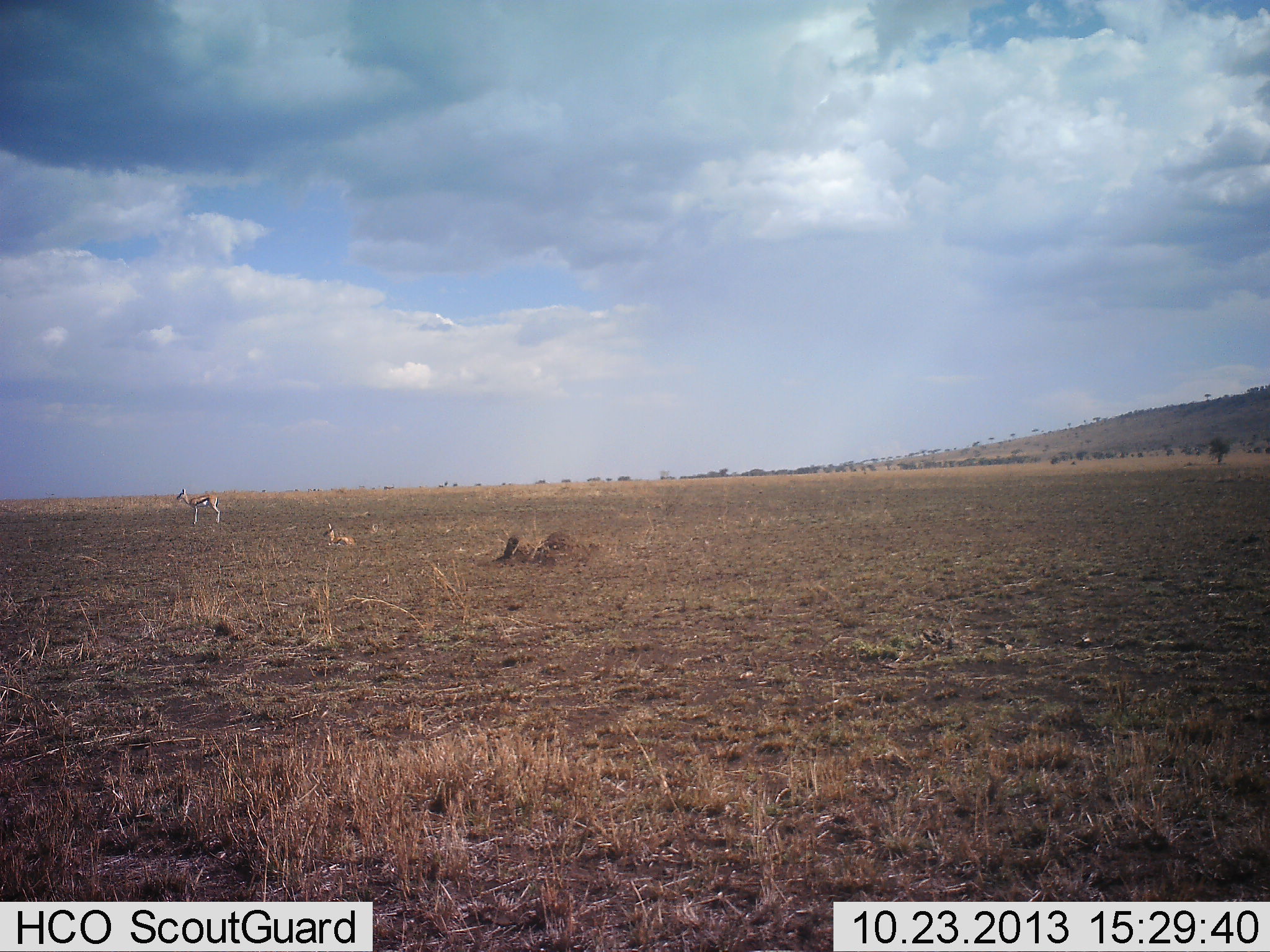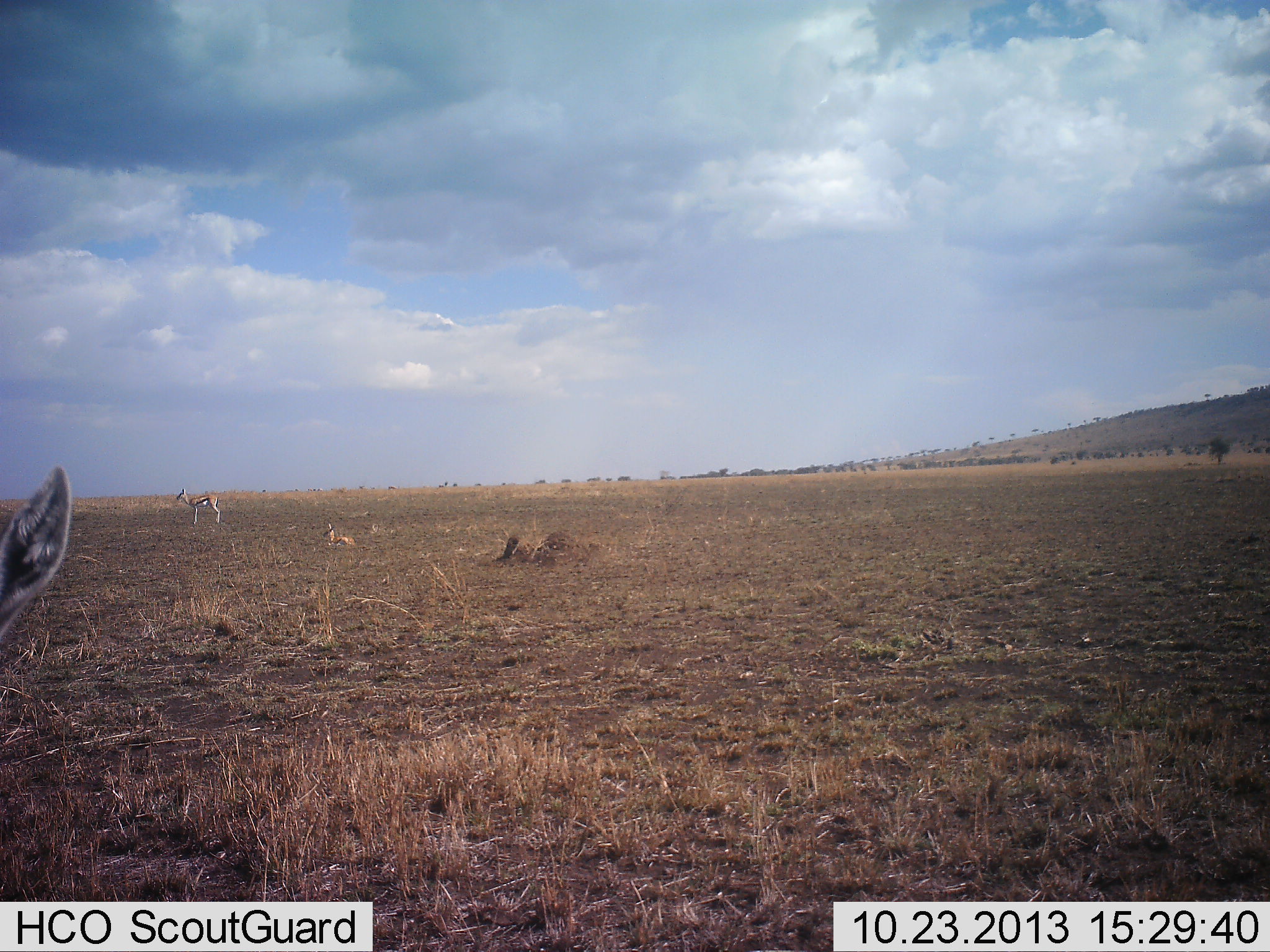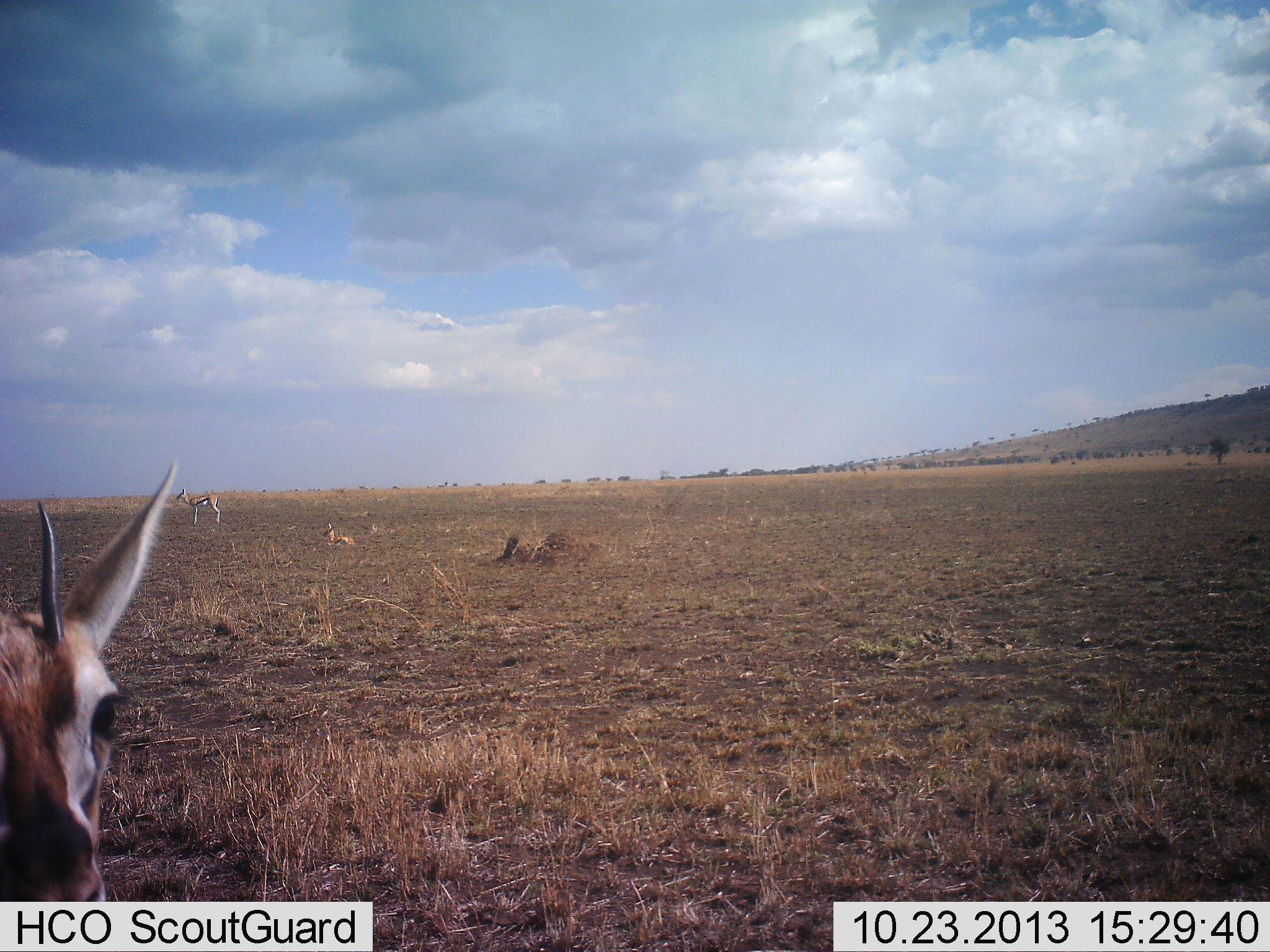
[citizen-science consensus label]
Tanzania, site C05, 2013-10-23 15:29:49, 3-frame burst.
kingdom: Animalia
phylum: Chordata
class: Mammalia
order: Artiodactyla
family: Bovidae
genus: Eudorcas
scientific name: Eudorcas thomsonii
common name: thomson's gazelle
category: gazellethomsons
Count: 3.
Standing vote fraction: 70%.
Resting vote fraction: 50%.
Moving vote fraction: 30%.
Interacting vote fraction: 0%.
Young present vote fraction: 0%.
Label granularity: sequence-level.